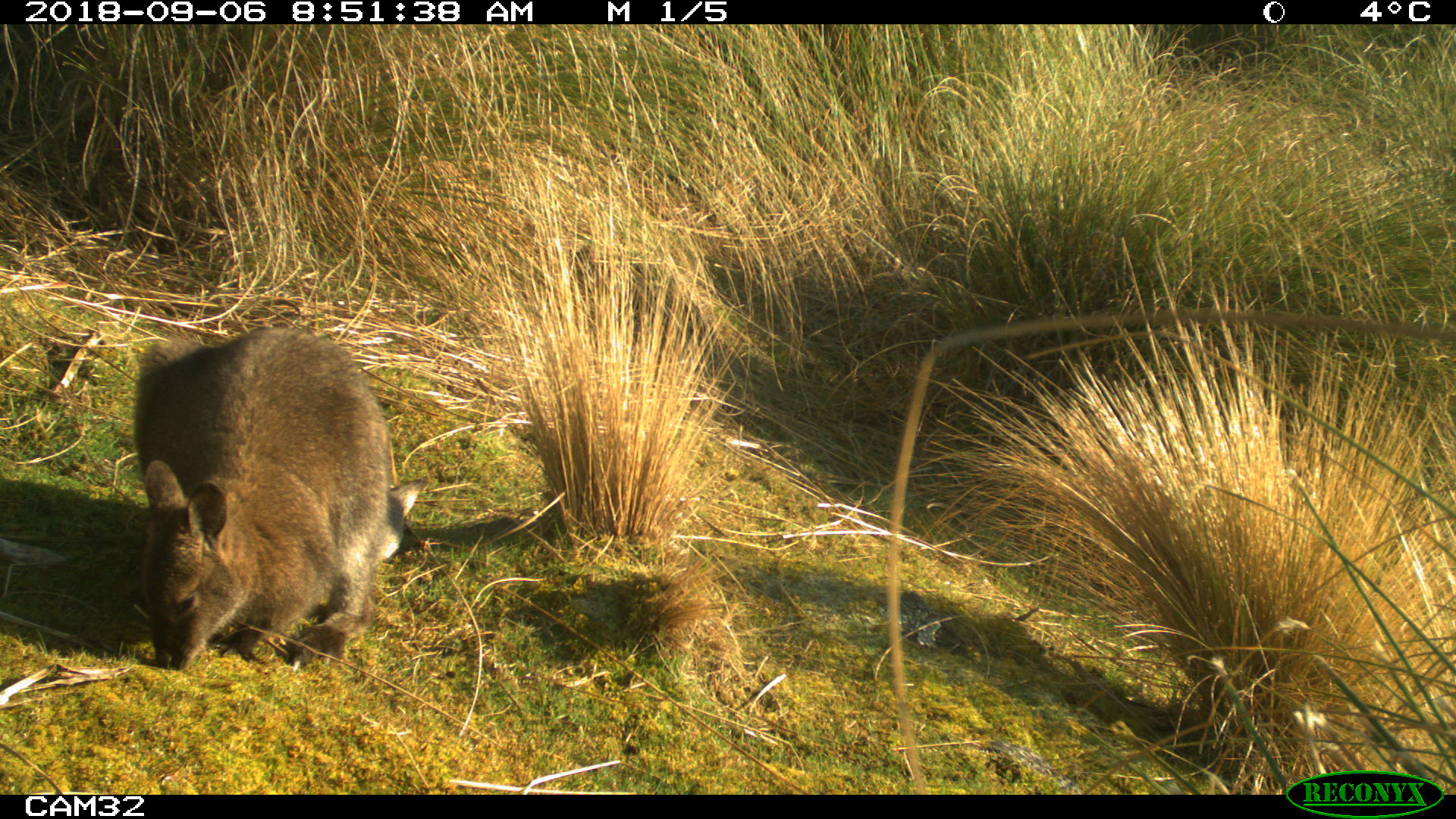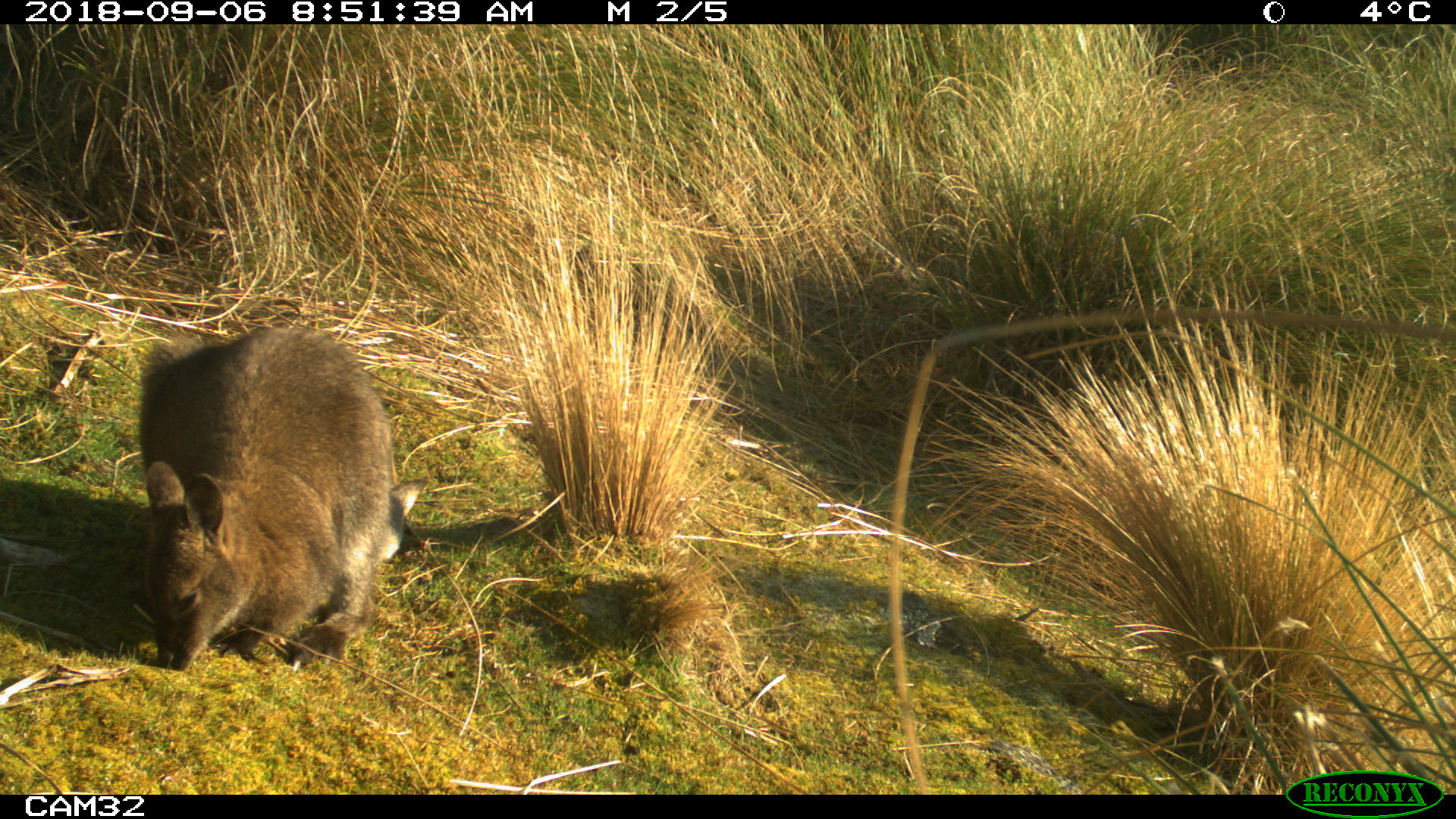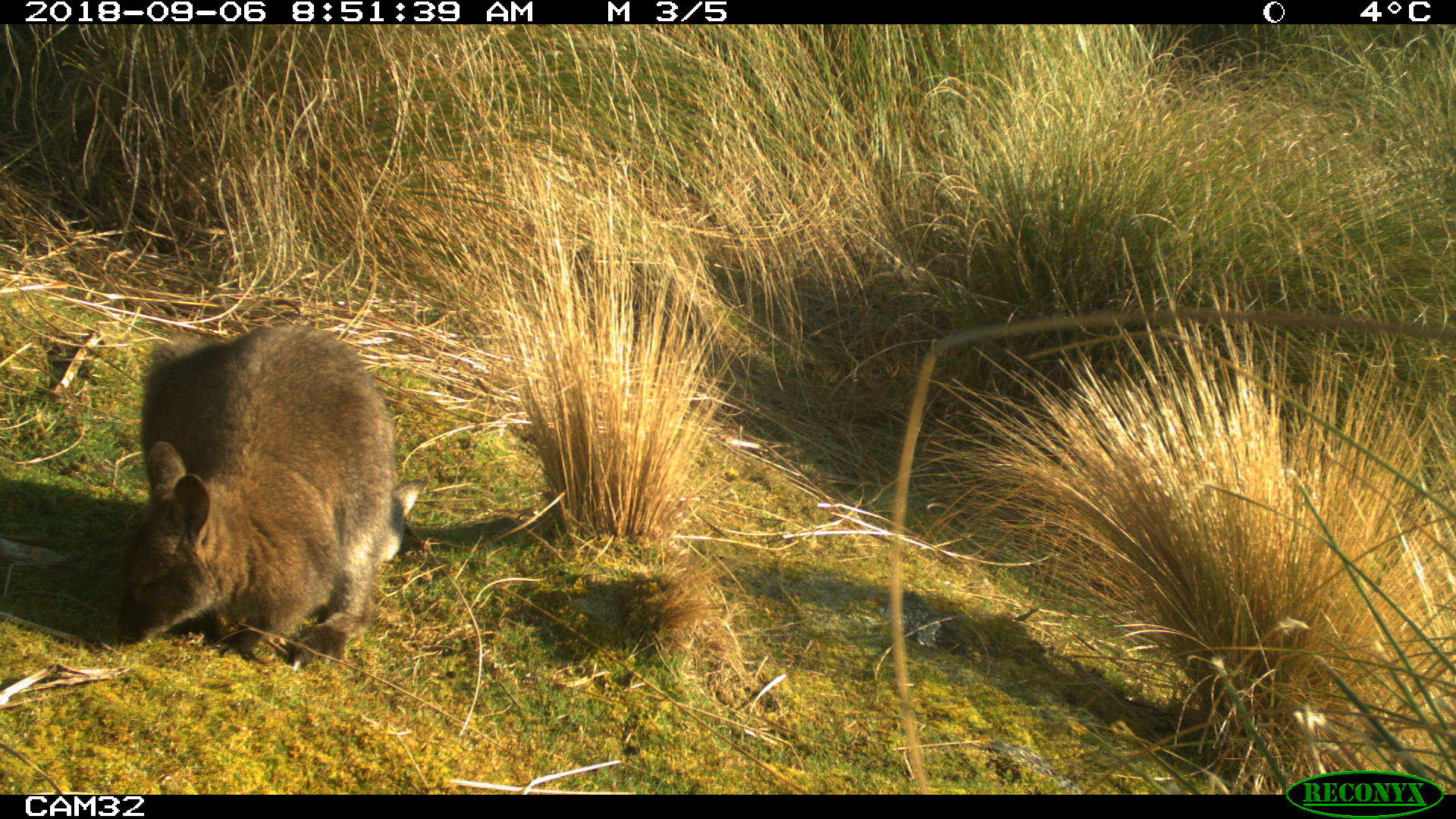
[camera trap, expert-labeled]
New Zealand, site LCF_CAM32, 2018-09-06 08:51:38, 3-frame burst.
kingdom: Animalia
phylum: Chordata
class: Mammalia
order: Diprotodontia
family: Macropodidae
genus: Notamacropus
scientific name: Notamacropus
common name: wallaby